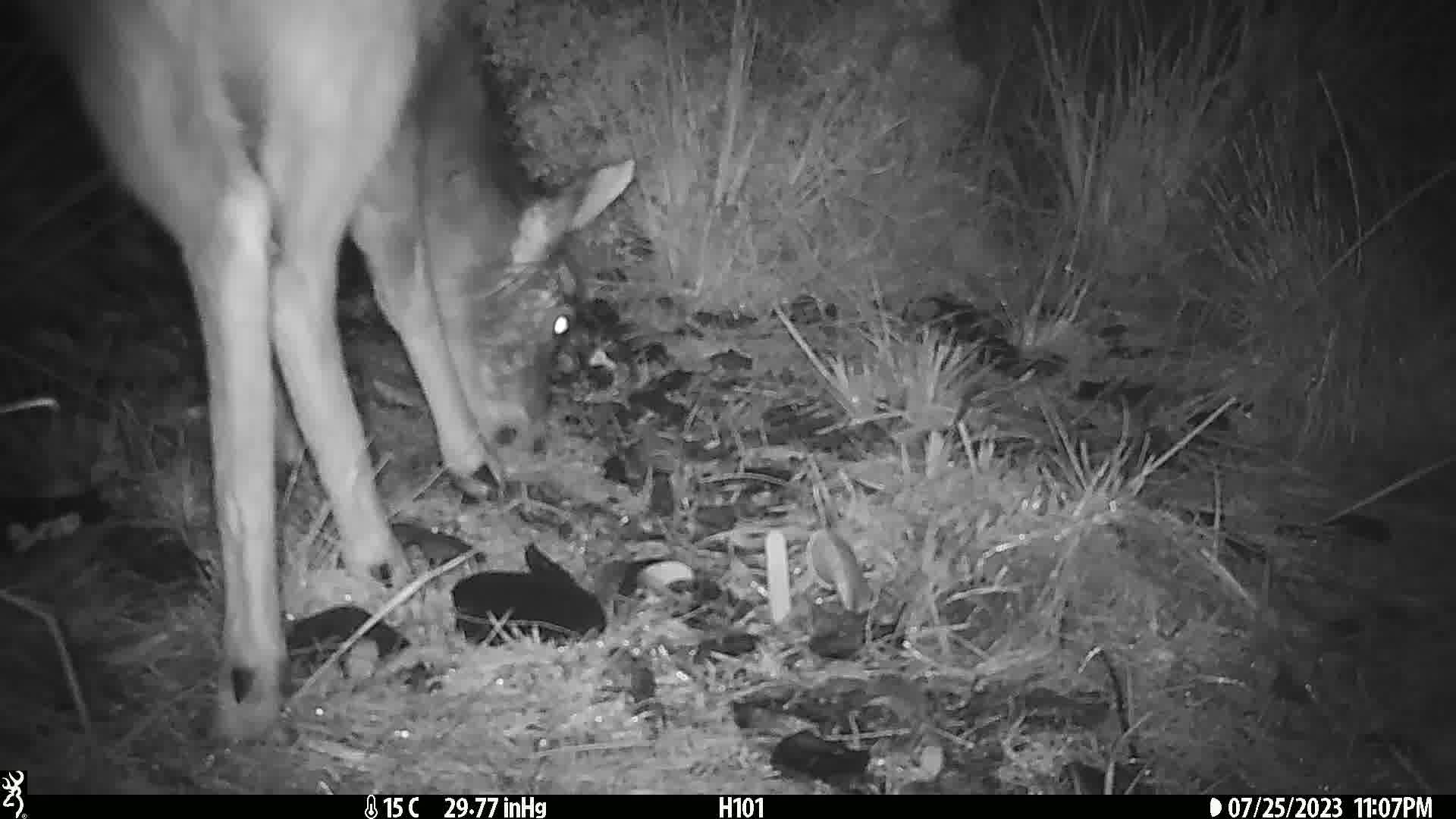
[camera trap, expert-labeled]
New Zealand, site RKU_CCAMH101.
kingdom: Animalia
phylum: Chordata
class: Mammalia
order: Artiodactyla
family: Cervidae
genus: Odocoileus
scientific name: Odocoileus virginianus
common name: white-tailed deer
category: white tailed deer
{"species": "white tailed deer (white-tailed deer) (Odocoileus virginianus)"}